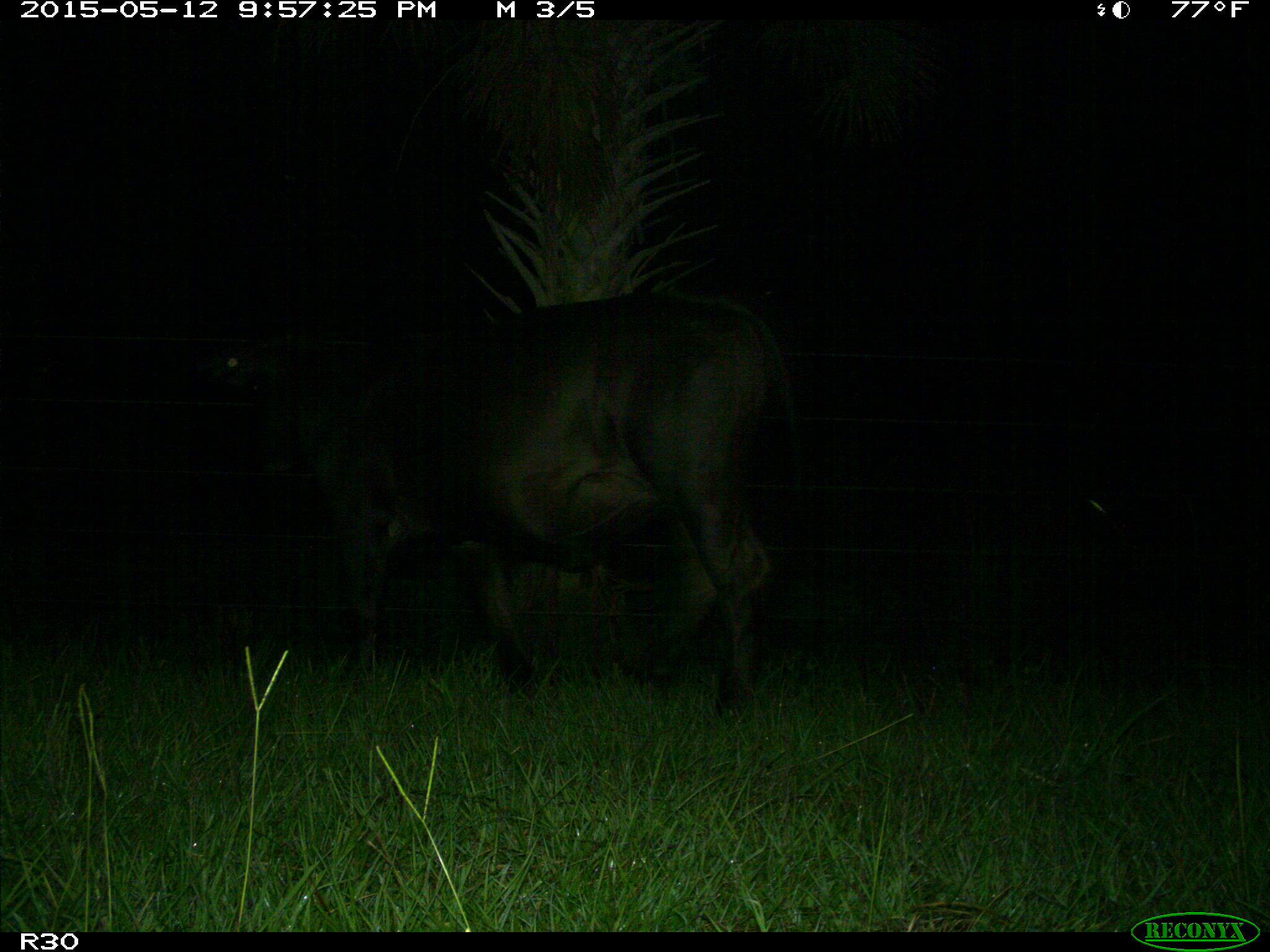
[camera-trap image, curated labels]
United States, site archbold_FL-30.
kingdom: Animalia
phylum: Chordata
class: Mammalia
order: Artiodactyla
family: Bovidae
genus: Bos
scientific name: Bos taurus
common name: domestic cow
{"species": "Bos taurus (domestic cow)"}